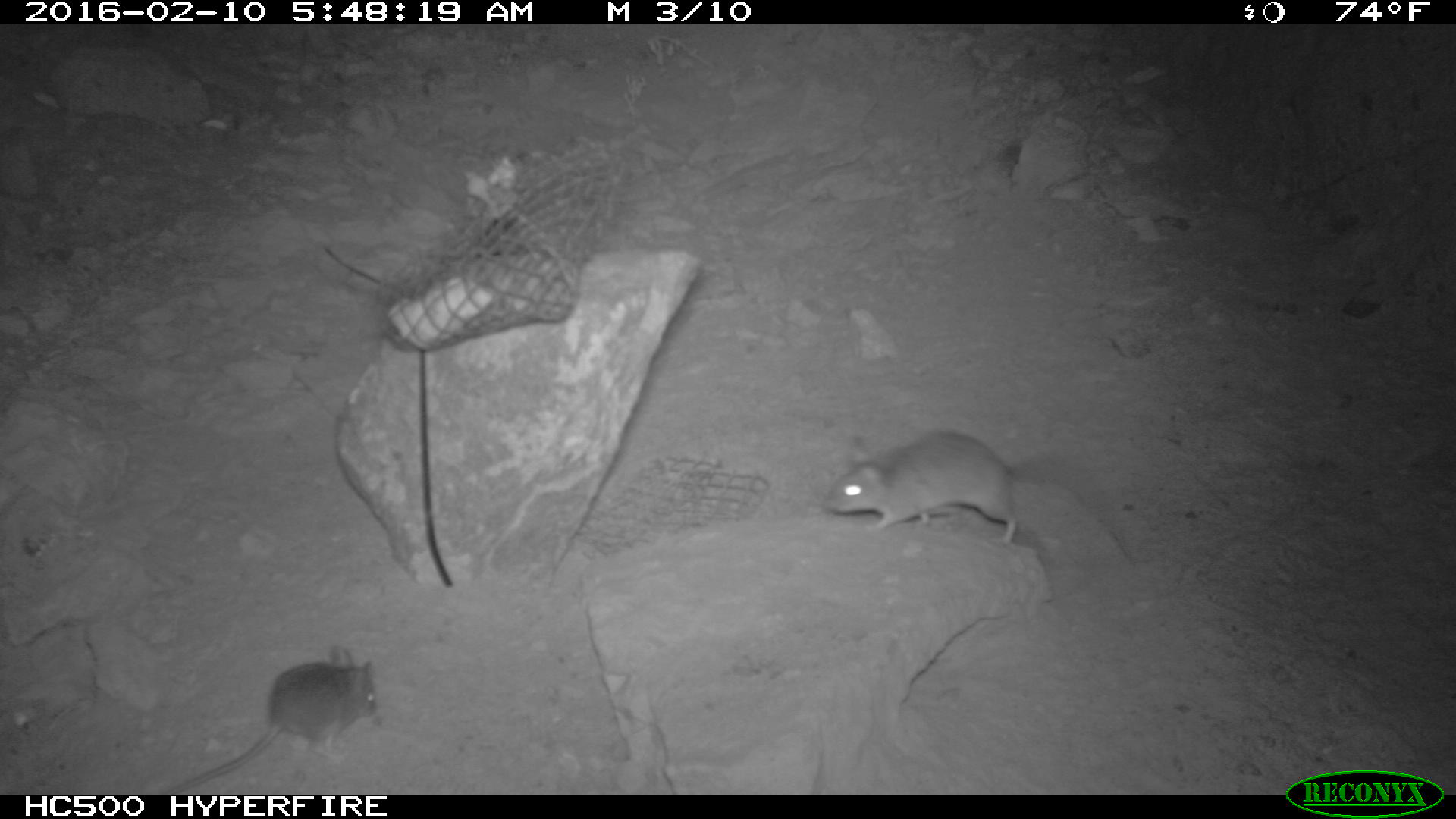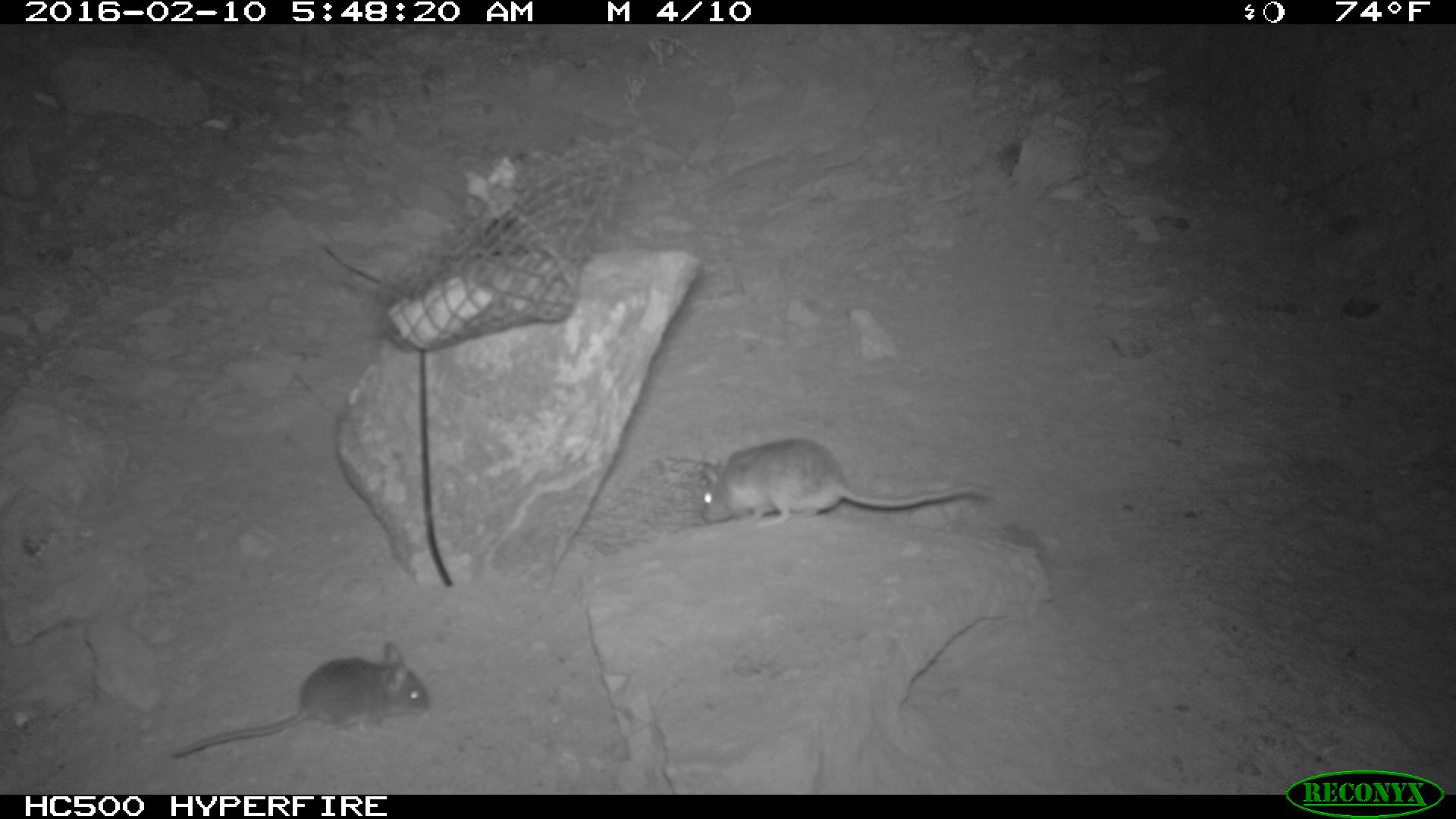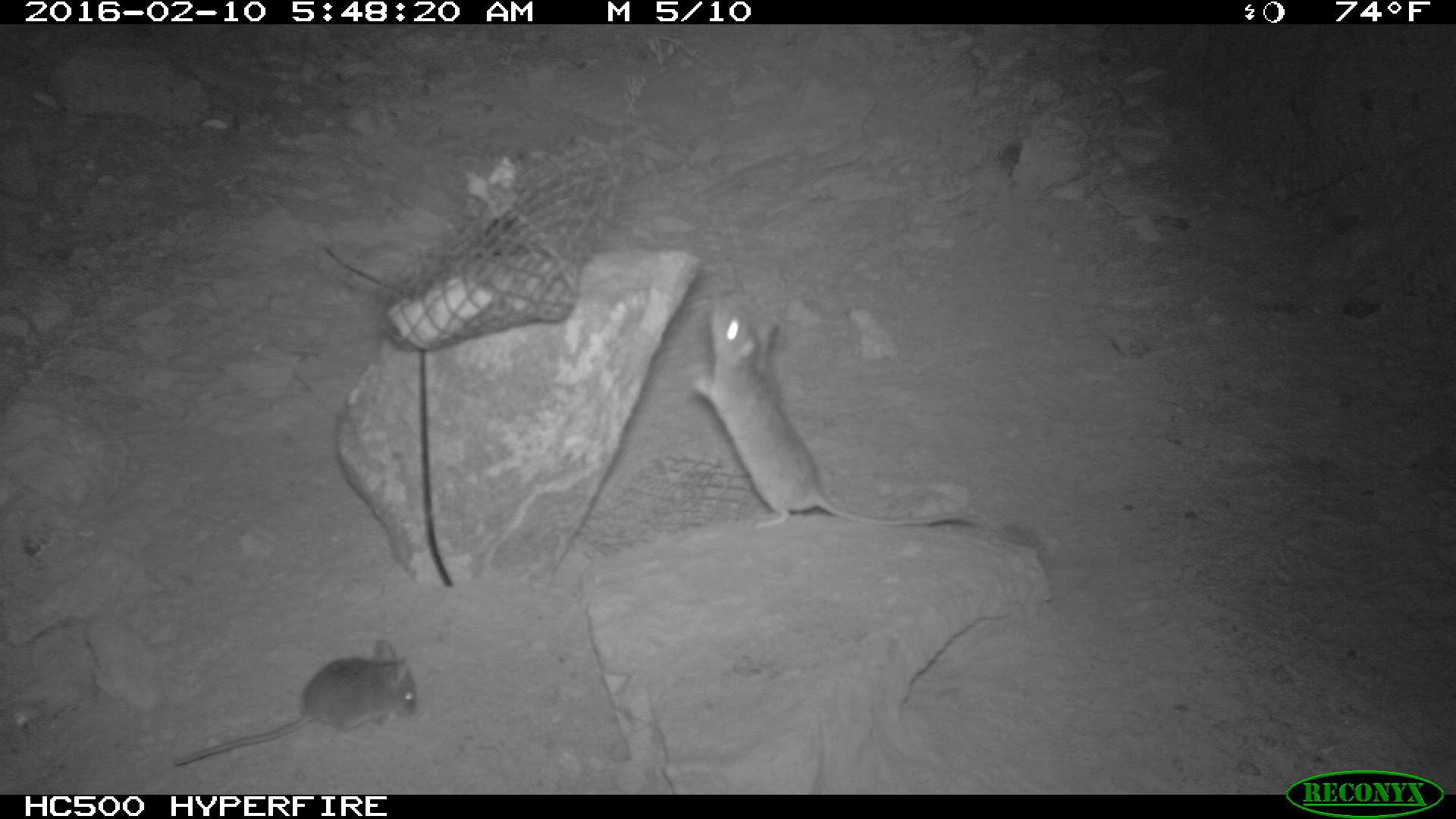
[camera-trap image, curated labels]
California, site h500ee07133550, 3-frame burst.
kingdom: Animalia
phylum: Chordata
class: Mammalia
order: Rodentia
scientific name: Rodentia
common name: rodent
Rodent (Rodentia).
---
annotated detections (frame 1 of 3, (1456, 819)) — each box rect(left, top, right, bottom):
rodent: rect(821, 431, 1131, 557); rect(167, 646, 375, 794)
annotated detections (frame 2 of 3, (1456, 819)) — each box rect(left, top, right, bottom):
rodent: rect(171, 642, 427, 755); rect(701, 437, 993, 529)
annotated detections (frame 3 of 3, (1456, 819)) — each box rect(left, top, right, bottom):
rodent: rect(692, 295, 981, 529); rect(173, 639, 415, 765)